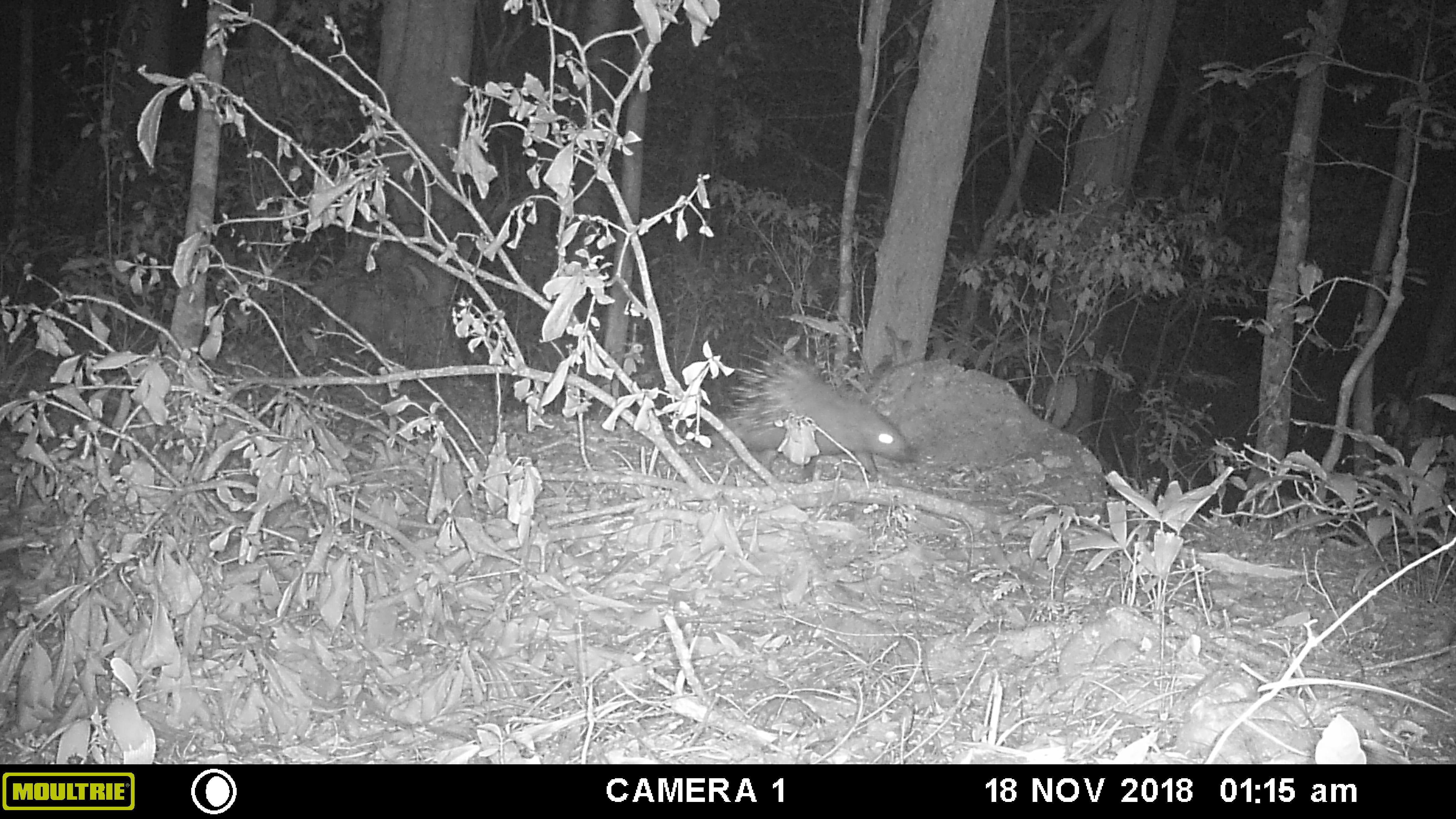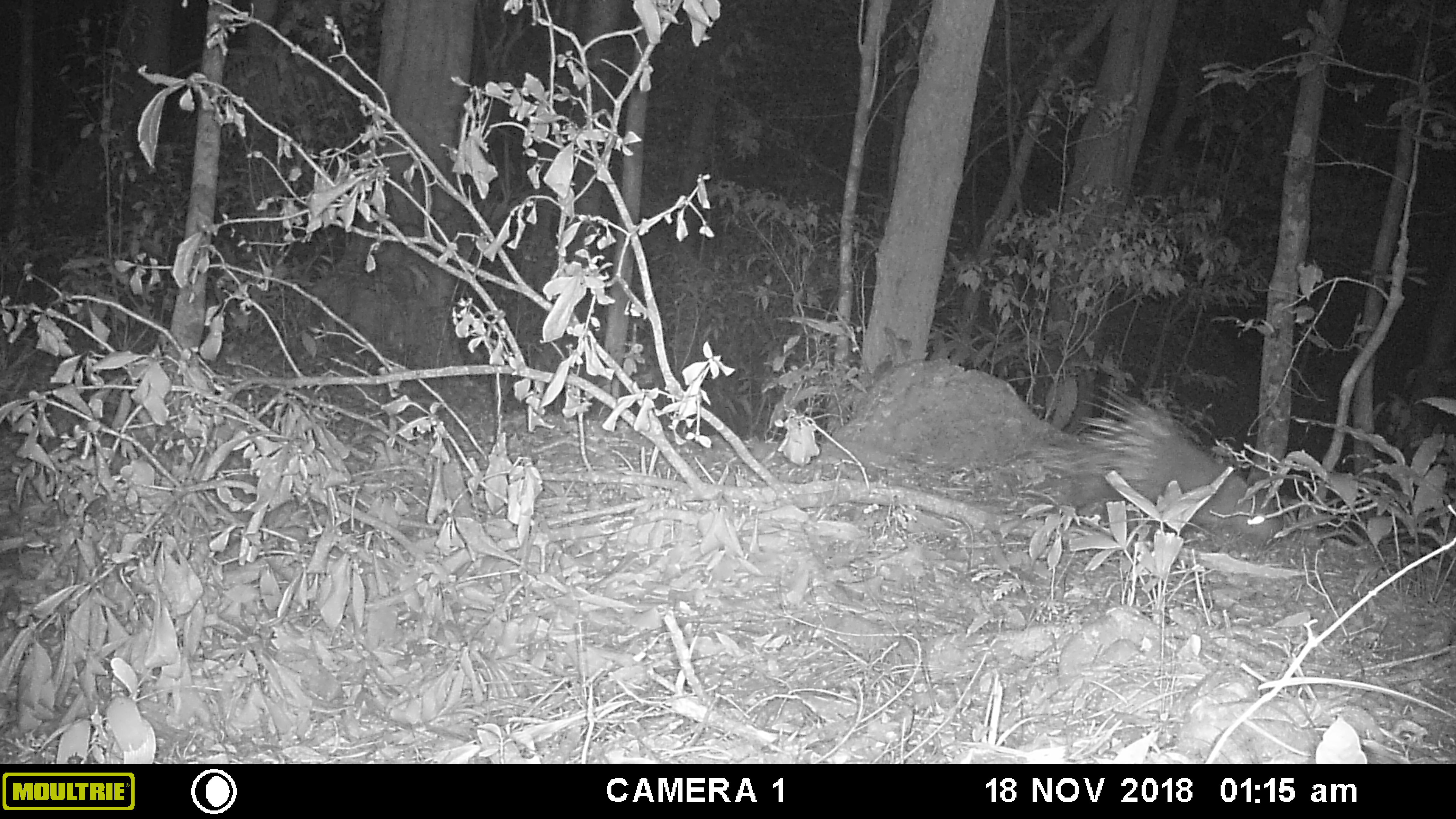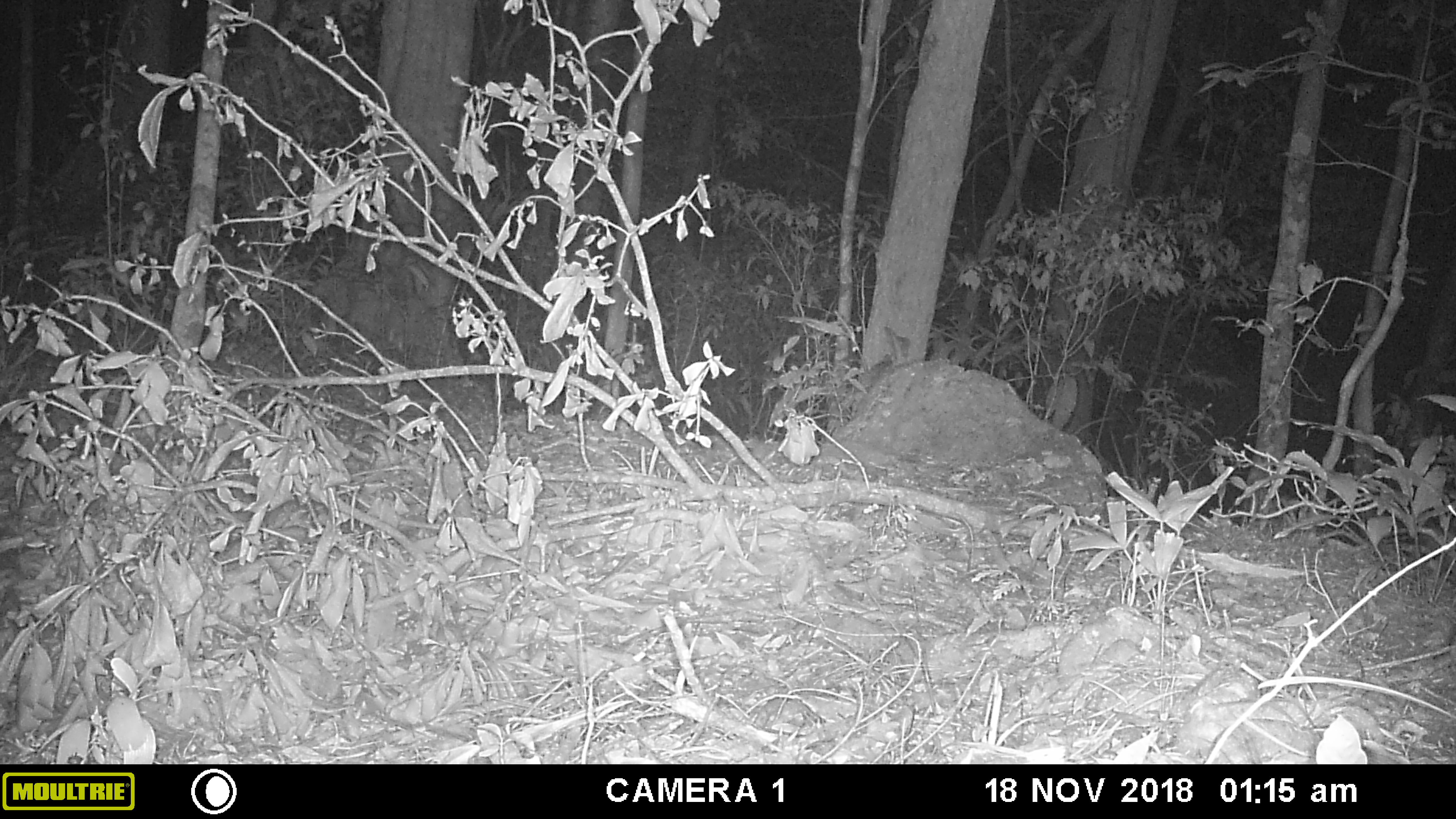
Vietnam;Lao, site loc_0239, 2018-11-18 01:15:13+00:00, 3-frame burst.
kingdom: Animalia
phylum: Chordata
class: Mammalia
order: Rodentia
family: Hystricidae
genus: Hystrix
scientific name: Hystrix brachyura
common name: malayan porcupine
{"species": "malayan porcupine (Hystrix brachyura)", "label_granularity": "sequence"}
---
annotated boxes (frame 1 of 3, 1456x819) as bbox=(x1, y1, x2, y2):
malayan porcupine: bbox=(717, 328, 920, 480)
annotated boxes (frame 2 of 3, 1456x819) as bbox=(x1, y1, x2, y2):
malayan porcupine: bbox=(1031, 379, 1286, 552)